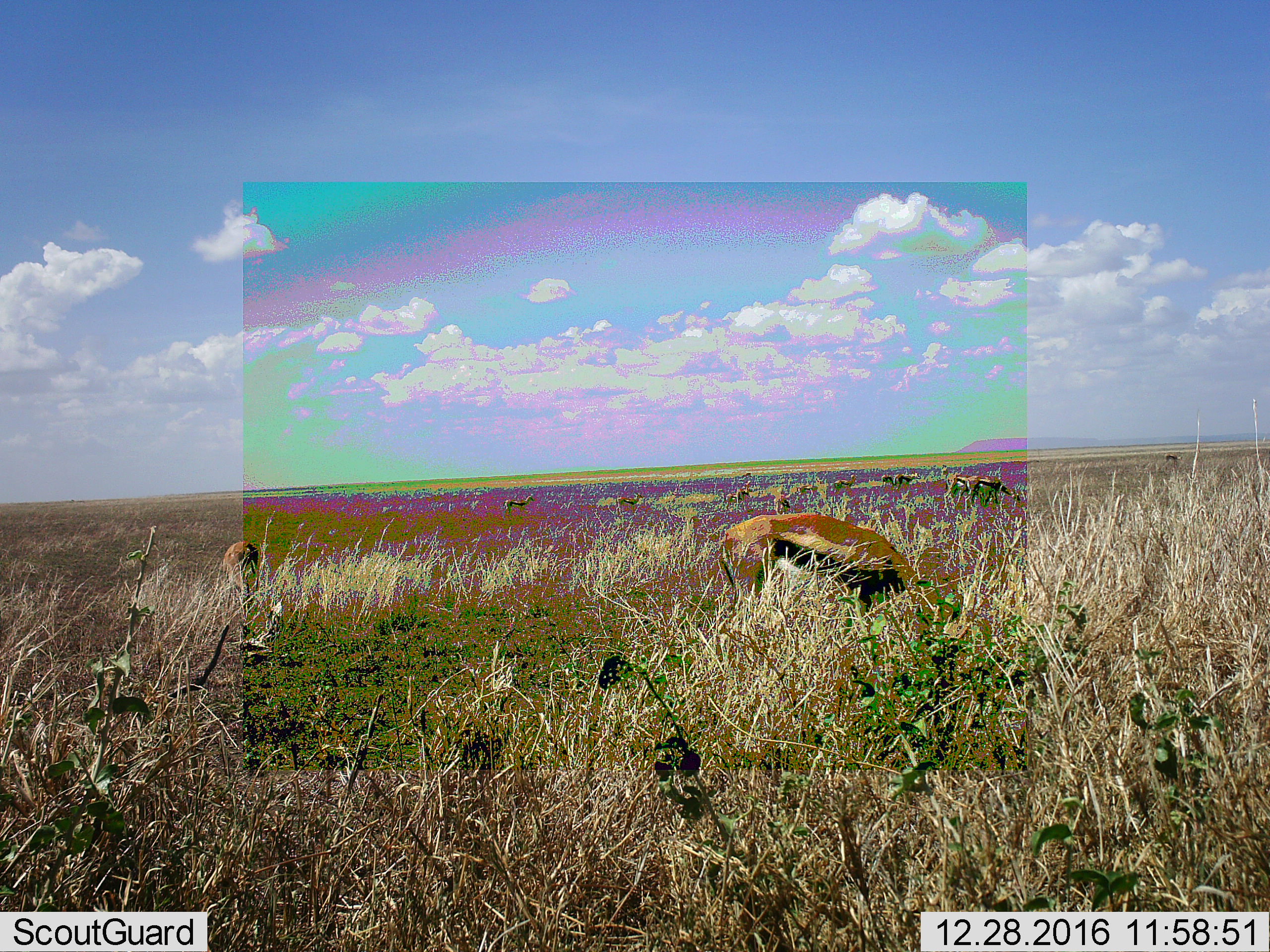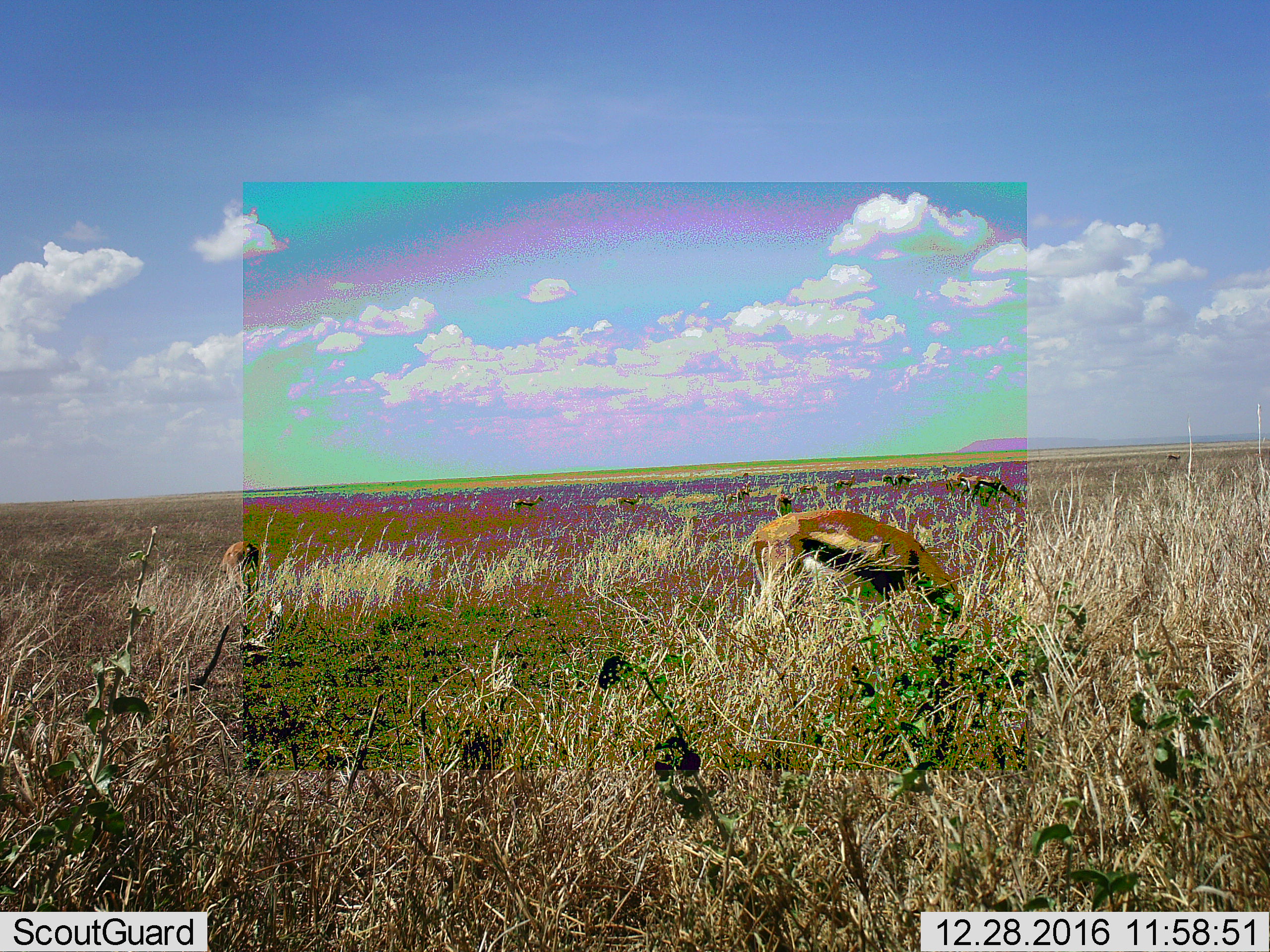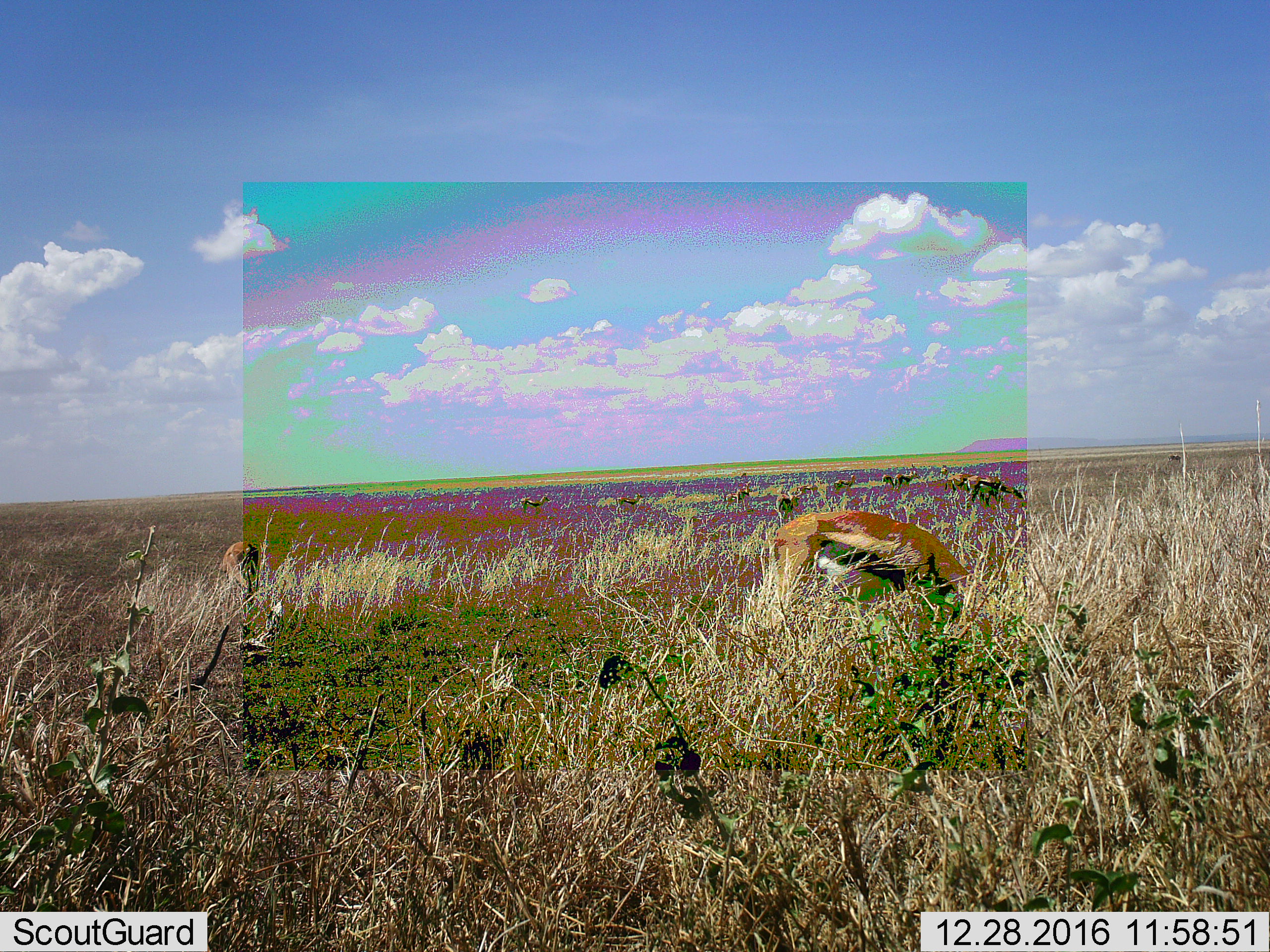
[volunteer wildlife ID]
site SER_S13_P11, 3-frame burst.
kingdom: Animalia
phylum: Chordata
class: Mammalia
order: Artiodactyla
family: Bovidae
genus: Eudorcas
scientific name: Eudorcas thomsonii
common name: thomson's gazelle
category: gazellethomsons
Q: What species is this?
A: Gazellethomsons (thomson's gazelle) (Eudorcas thomsonii).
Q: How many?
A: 11-50.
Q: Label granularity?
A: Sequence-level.